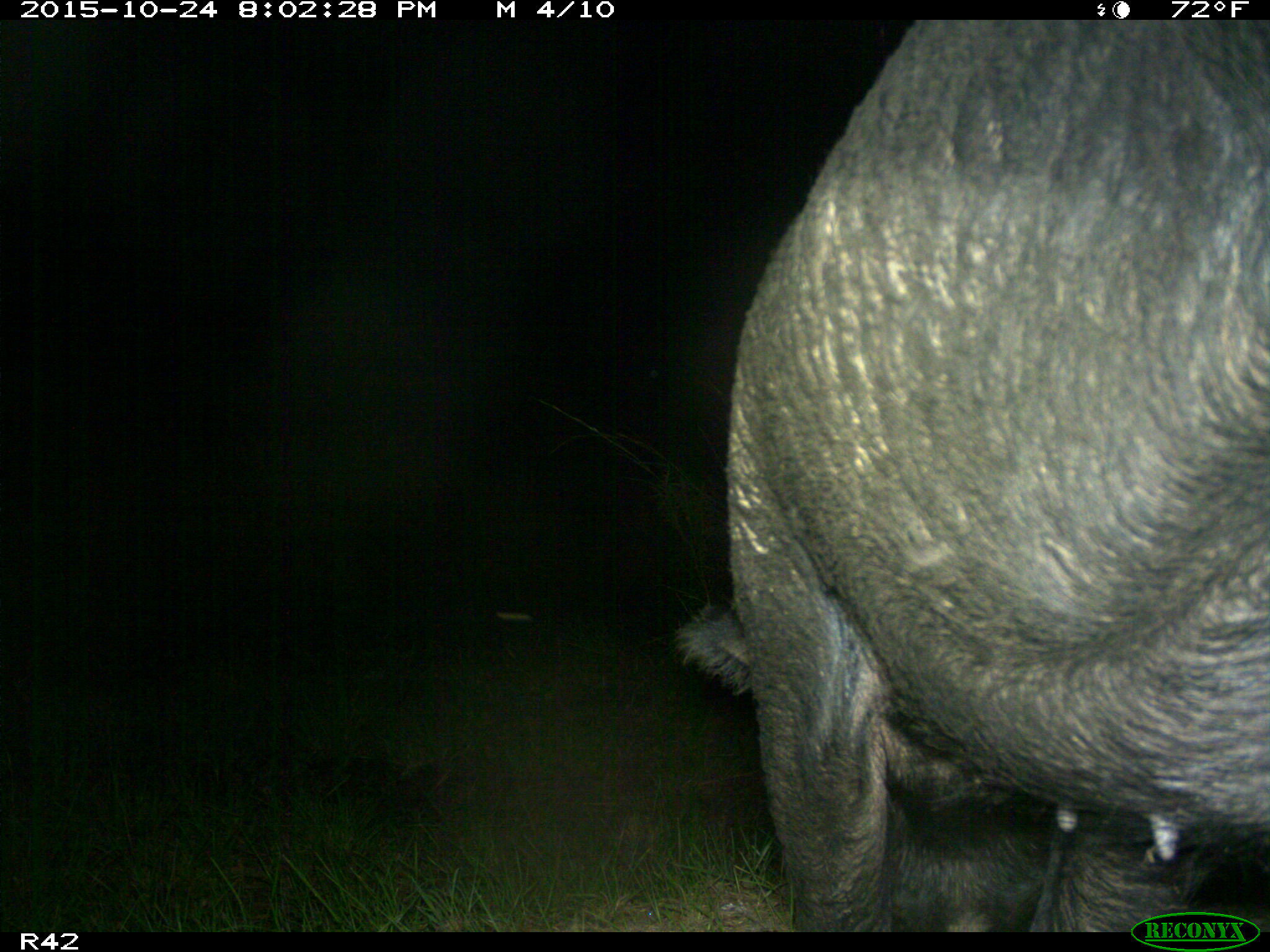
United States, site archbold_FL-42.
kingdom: Animalia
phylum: Chordata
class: Mammalia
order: Artiodactyla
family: Suidae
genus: Sus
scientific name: Sus scrofa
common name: wild boar